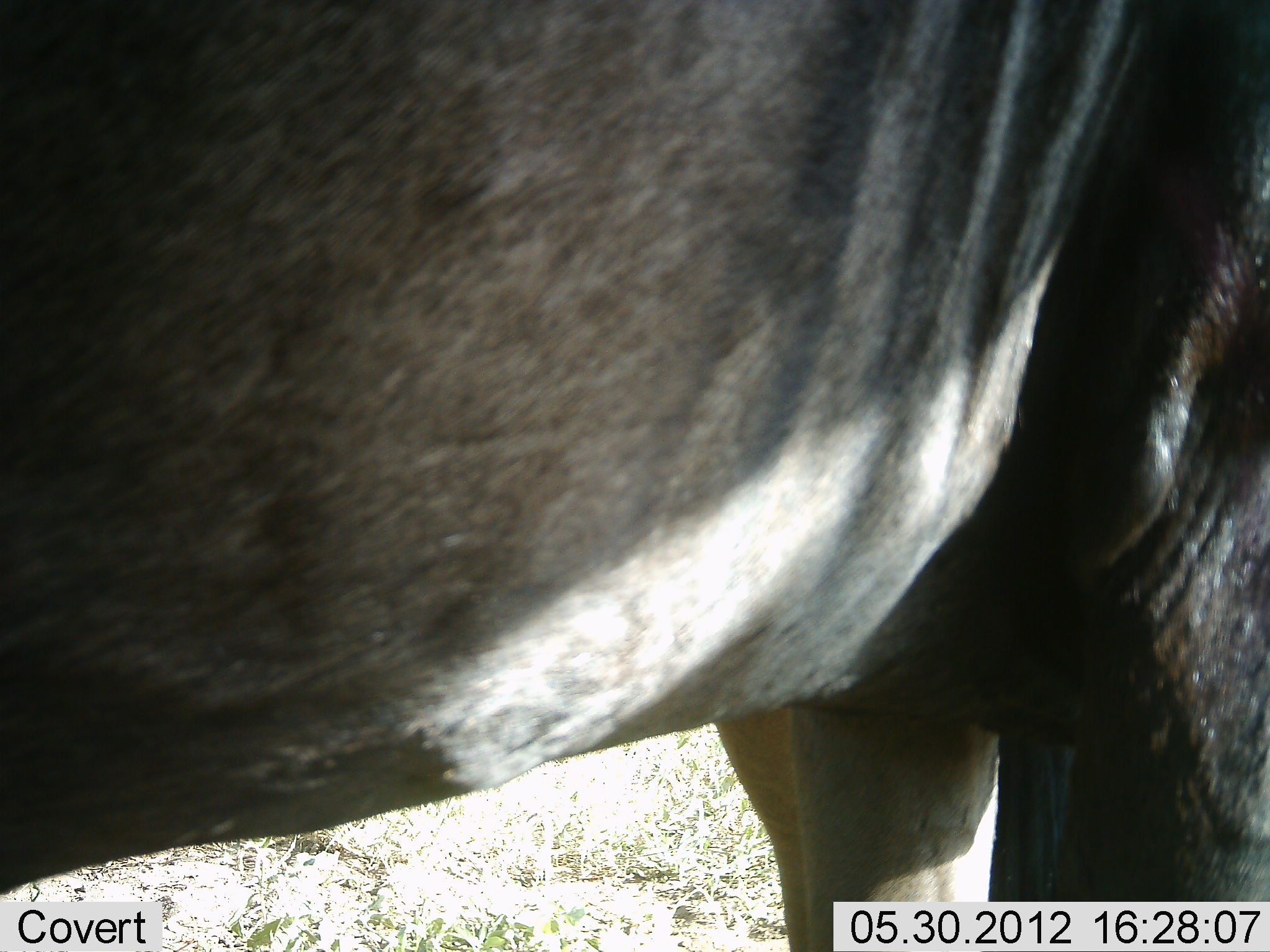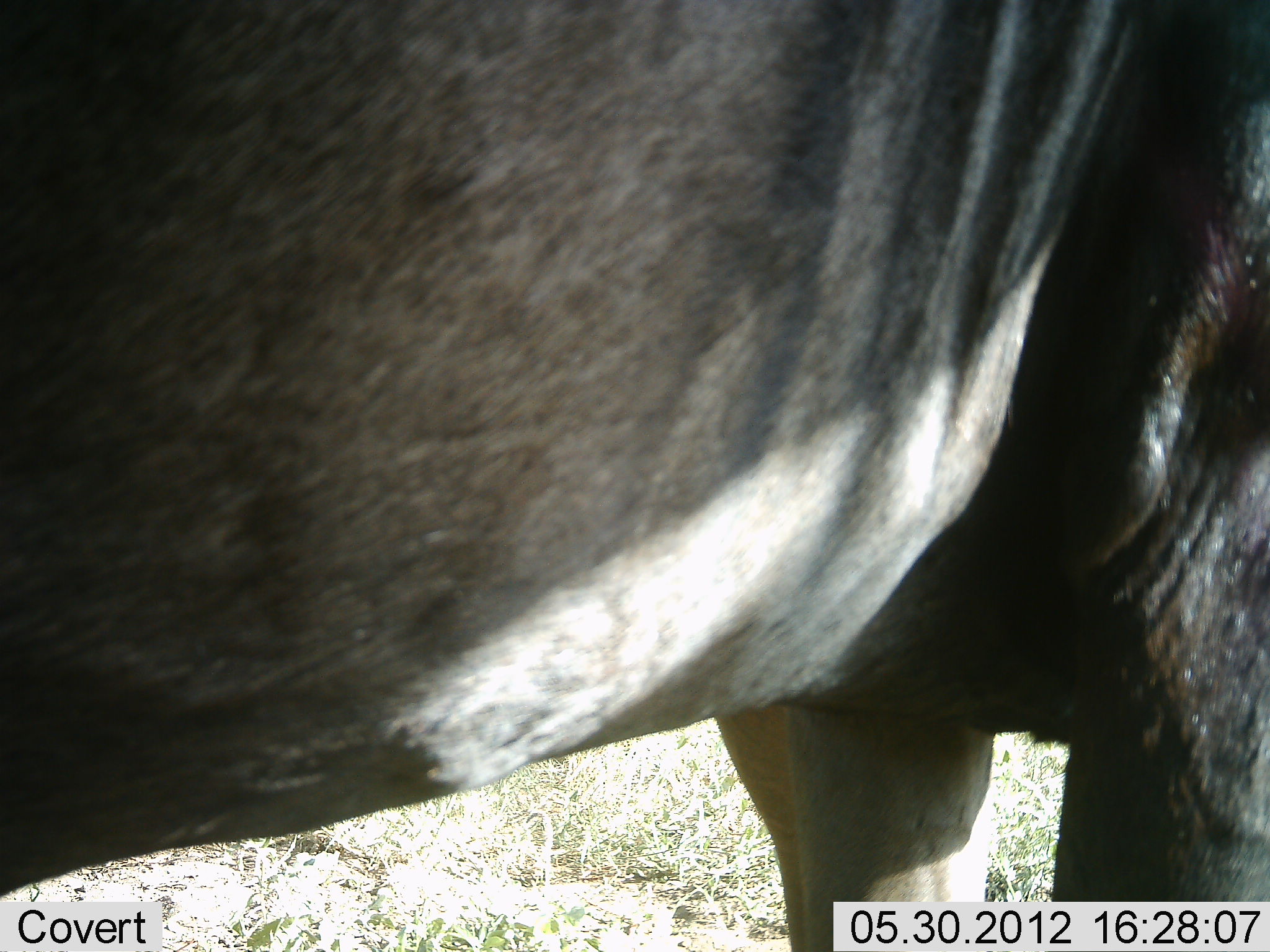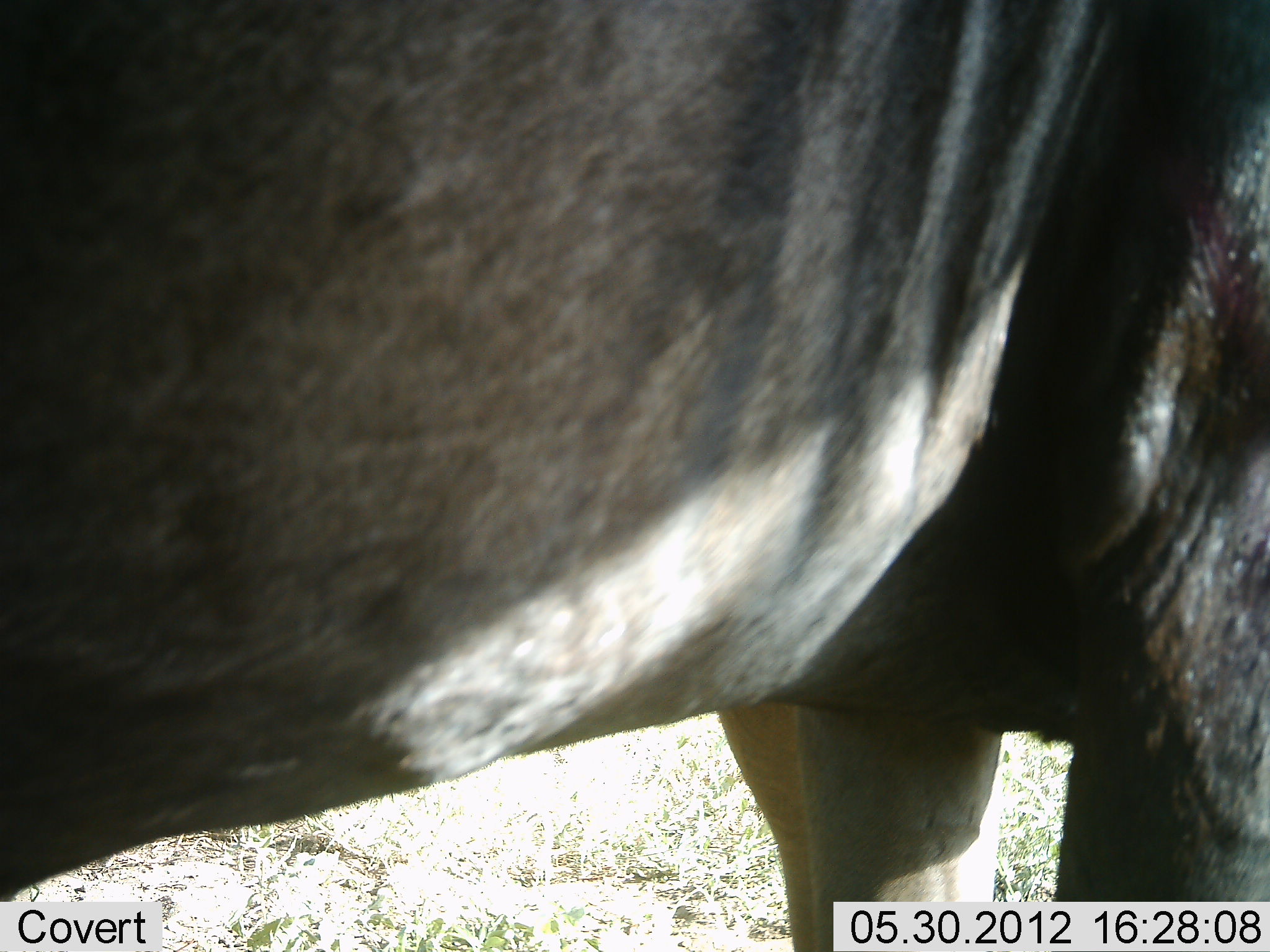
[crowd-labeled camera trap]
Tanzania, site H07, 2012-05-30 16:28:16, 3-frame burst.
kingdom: Animalia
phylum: Chordata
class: Mammalia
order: Artiodactyla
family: Bovidae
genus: Connochaetes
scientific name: Connochaetes taurinus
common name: blue wildebeest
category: wildebeest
Wildebeest (blue wildebeest) (Connochaetes taurinus), count 1. Behavior (volunteer vote fractions): standing 100%, resting 0%, moving 0%, interacting 0%. Young present (vote fraction): 0%. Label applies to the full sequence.